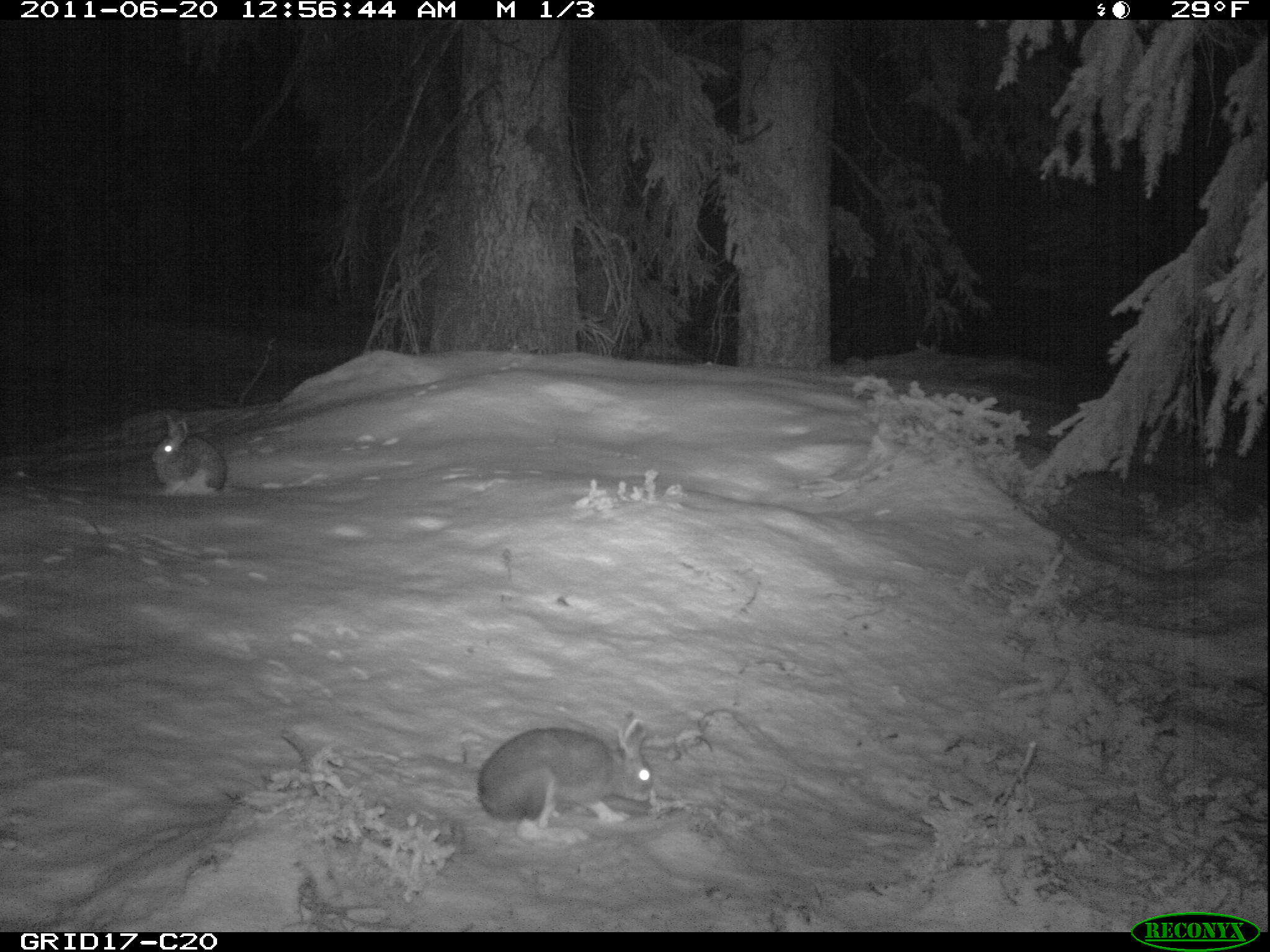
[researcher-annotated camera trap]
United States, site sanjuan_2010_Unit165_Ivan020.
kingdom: Animalia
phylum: Chordata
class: Mammalia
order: Lagomorpha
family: Leporidae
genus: Lepus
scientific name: Lepus americanus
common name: snowshoe hare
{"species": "Lepus americanus (snowshoe hare)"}